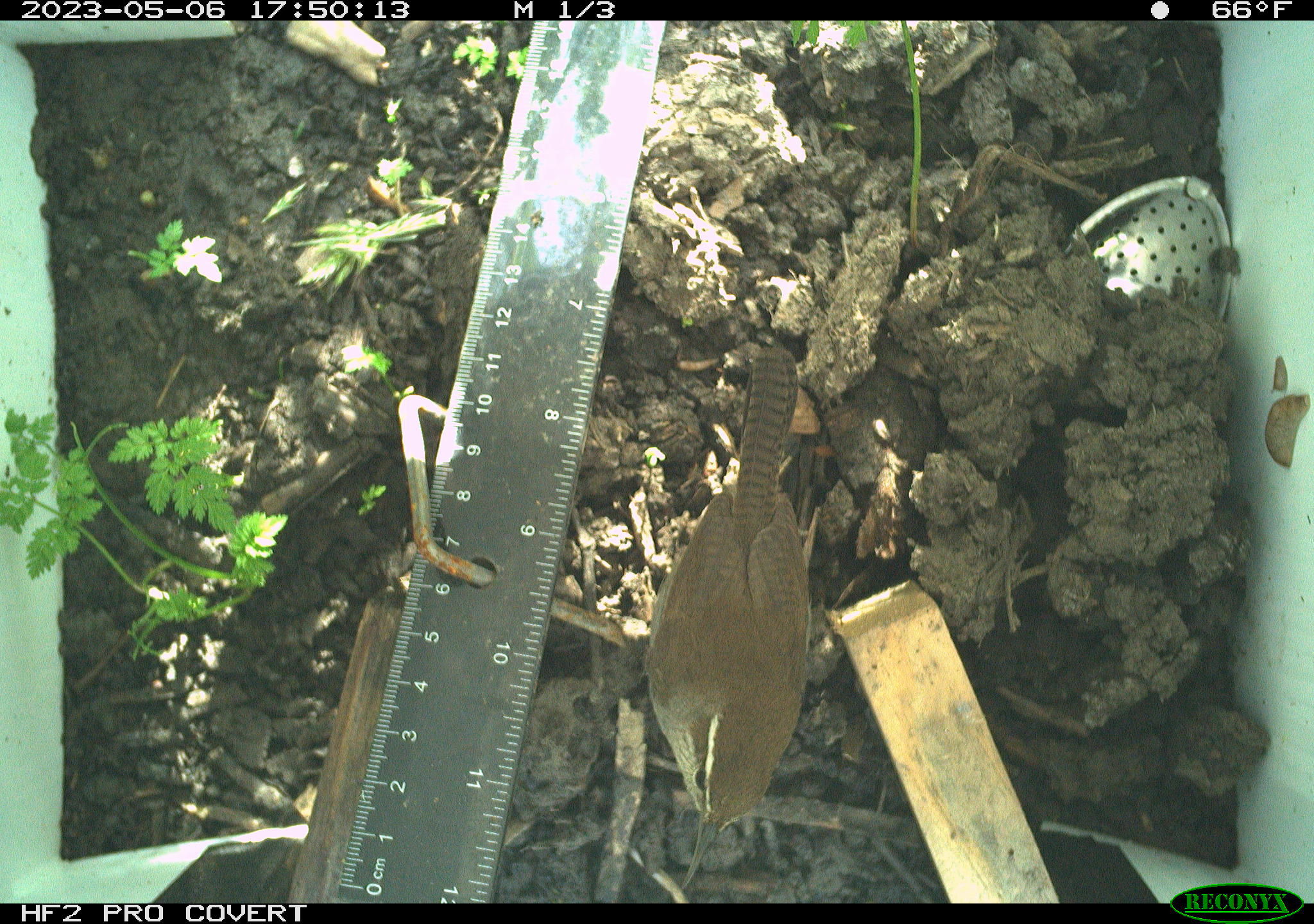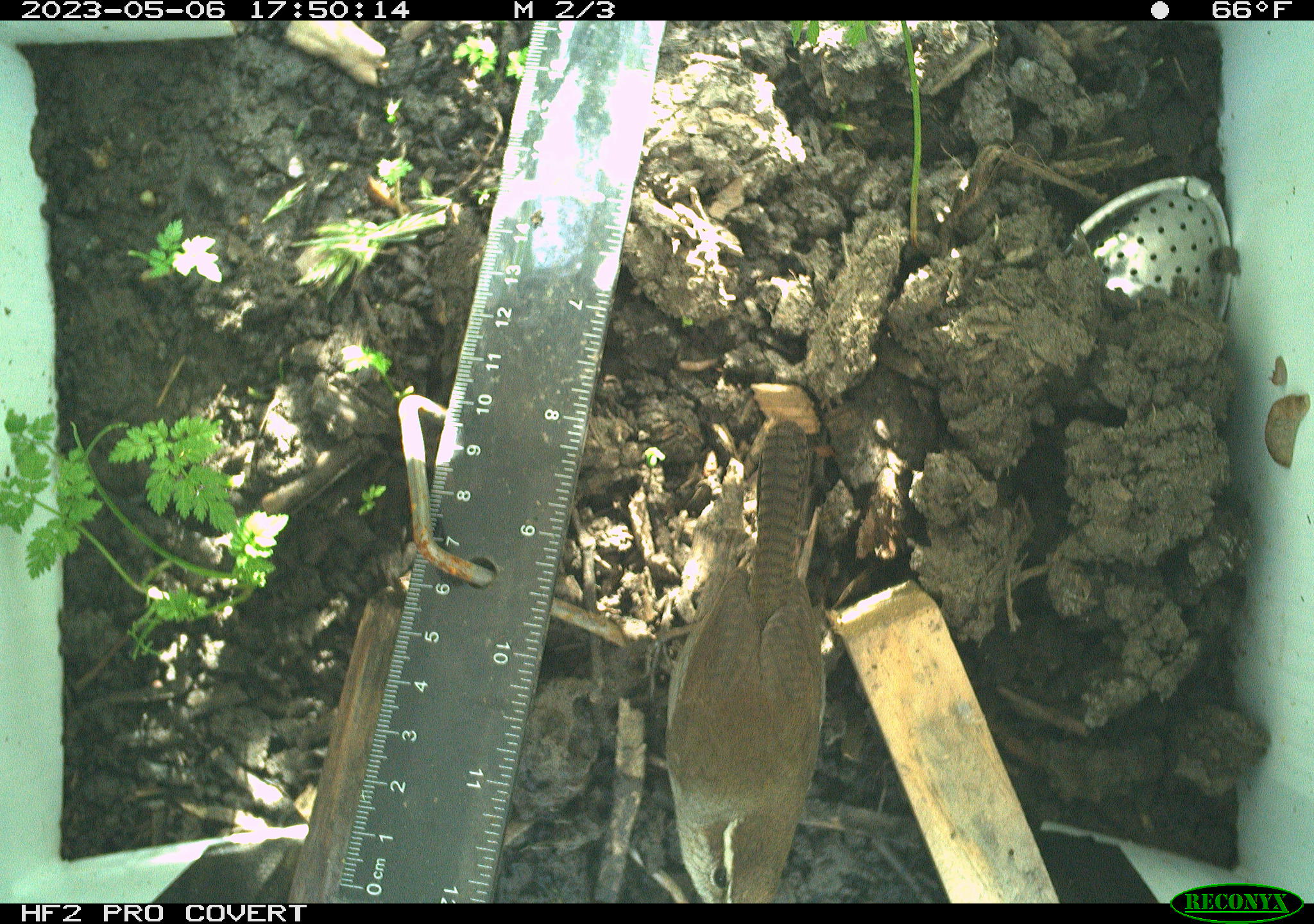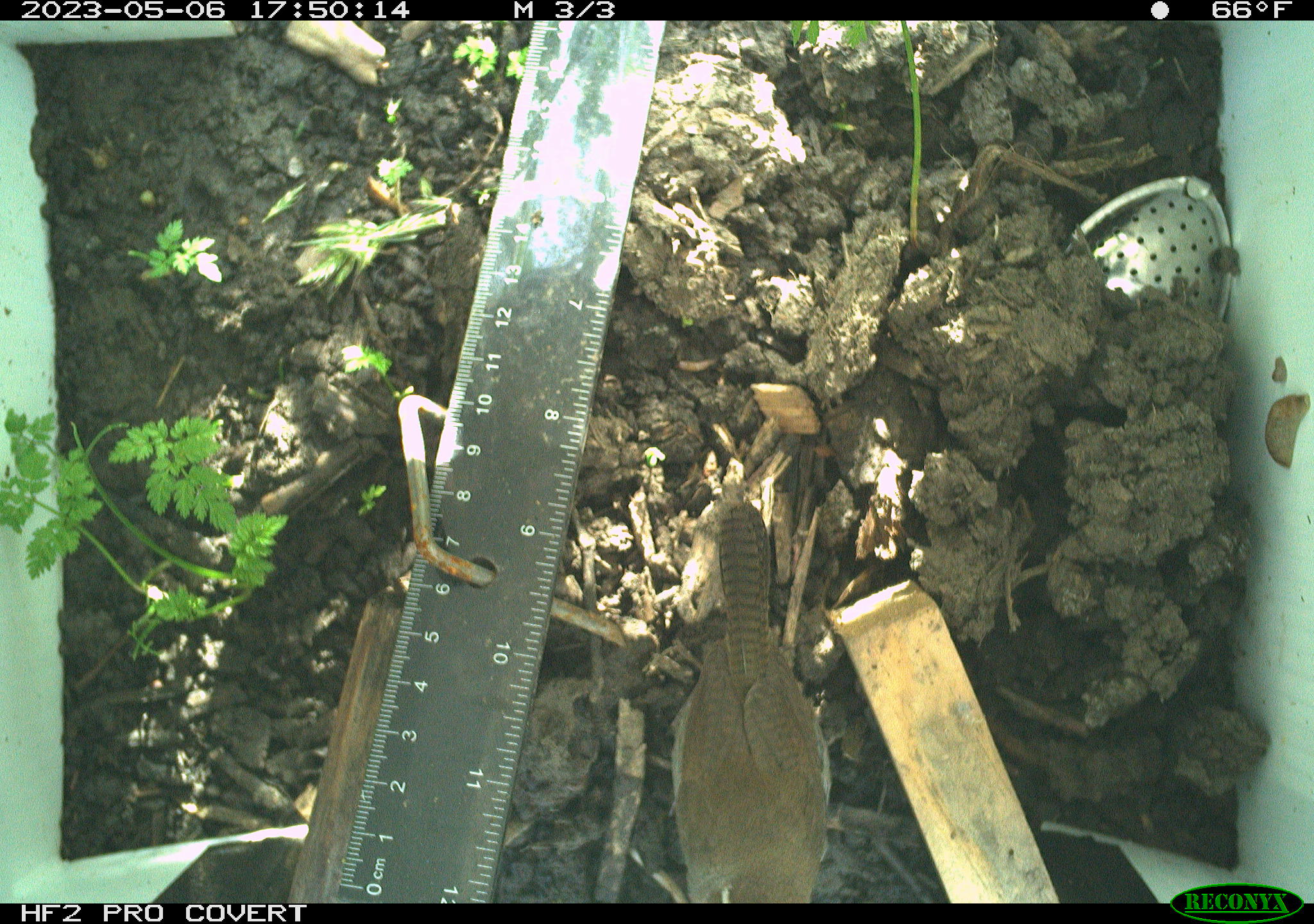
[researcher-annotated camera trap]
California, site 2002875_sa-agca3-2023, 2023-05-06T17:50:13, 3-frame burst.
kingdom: Animalia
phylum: Chordata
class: Aves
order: Passeriformes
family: Troglodytidae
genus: Thryomanes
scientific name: Thryomanes bewickii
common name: bewick's wren